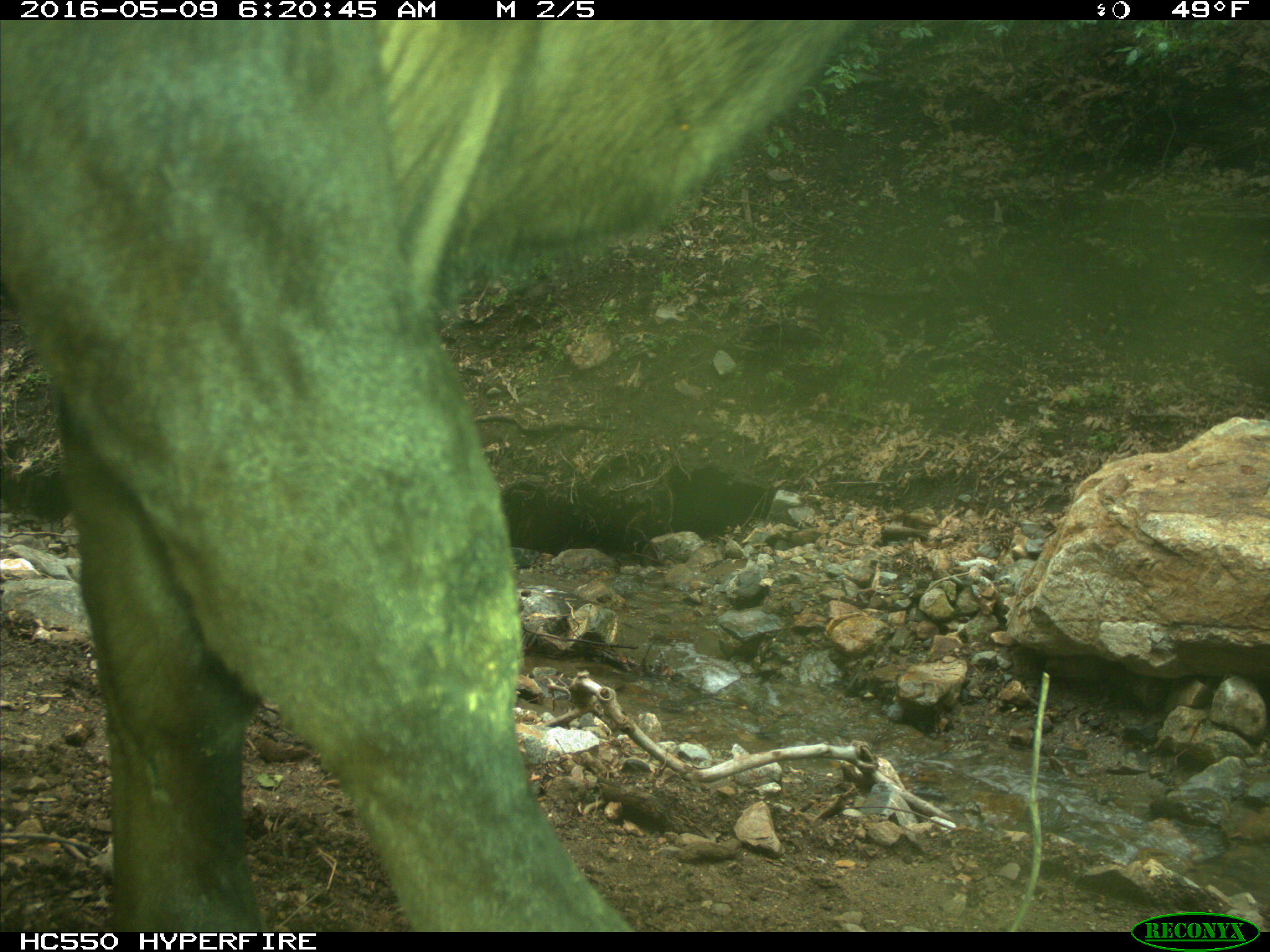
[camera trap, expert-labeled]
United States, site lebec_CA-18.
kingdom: Animalia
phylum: Chordata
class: Mammalia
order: Artiodactyla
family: Bovidae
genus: Bos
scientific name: Bos taurus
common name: domestic cow